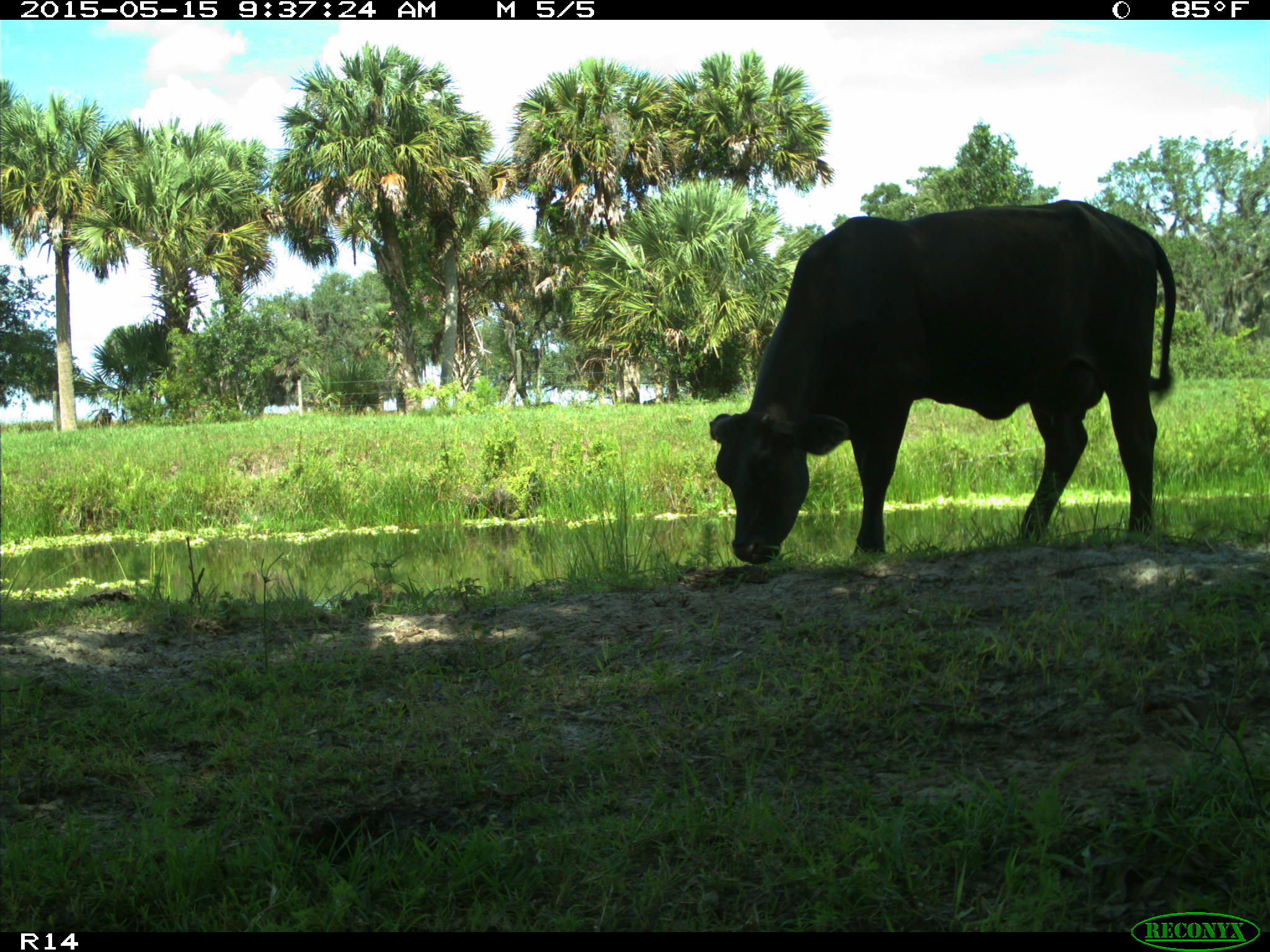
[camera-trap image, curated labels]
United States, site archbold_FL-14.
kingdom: Animalia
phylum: Chordata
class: Mammalia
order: Artiodactyla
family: Bovidae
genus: Bos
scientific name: Bos taurus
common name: domestic cow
Bos taurus (domestic cow).